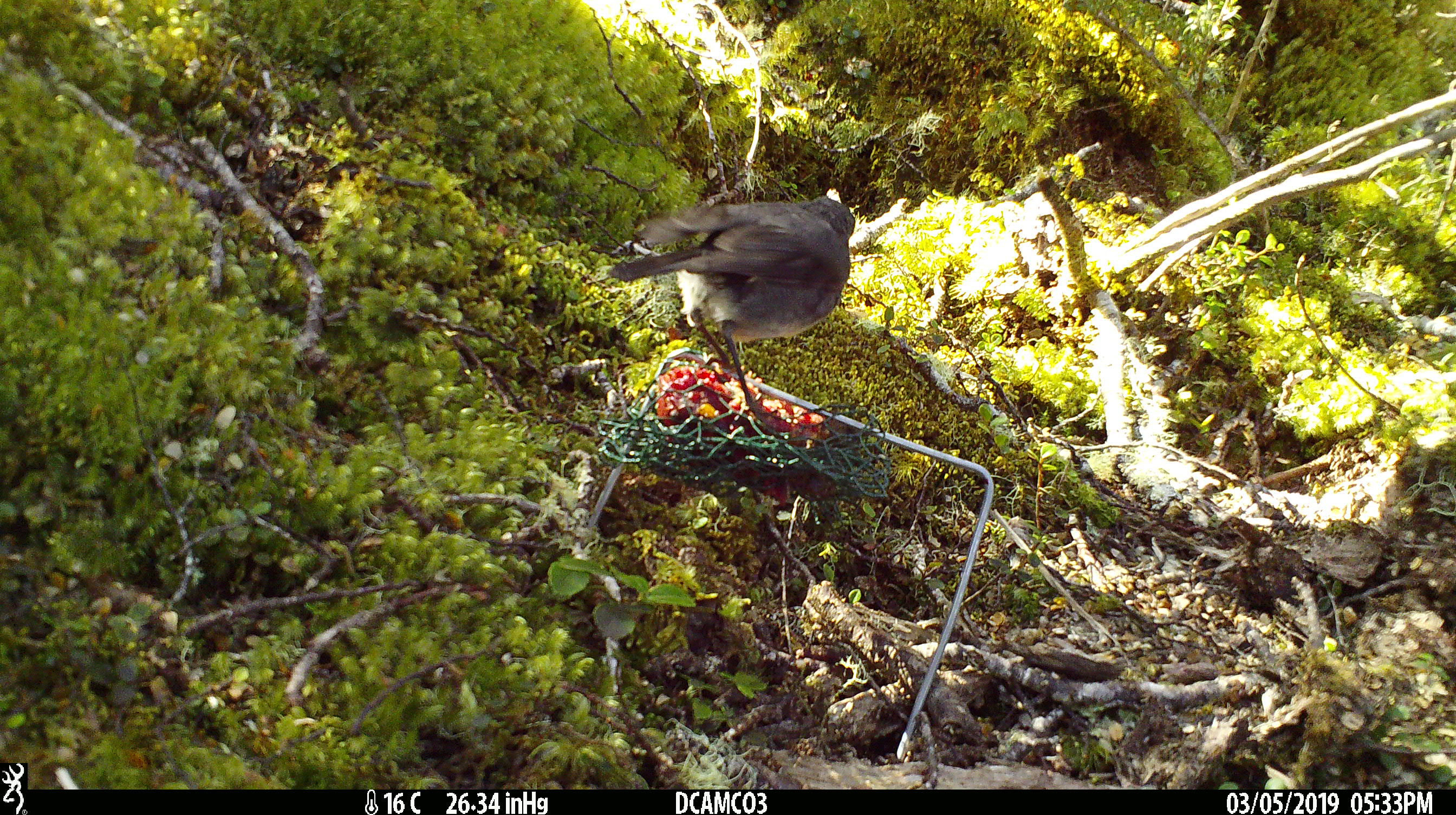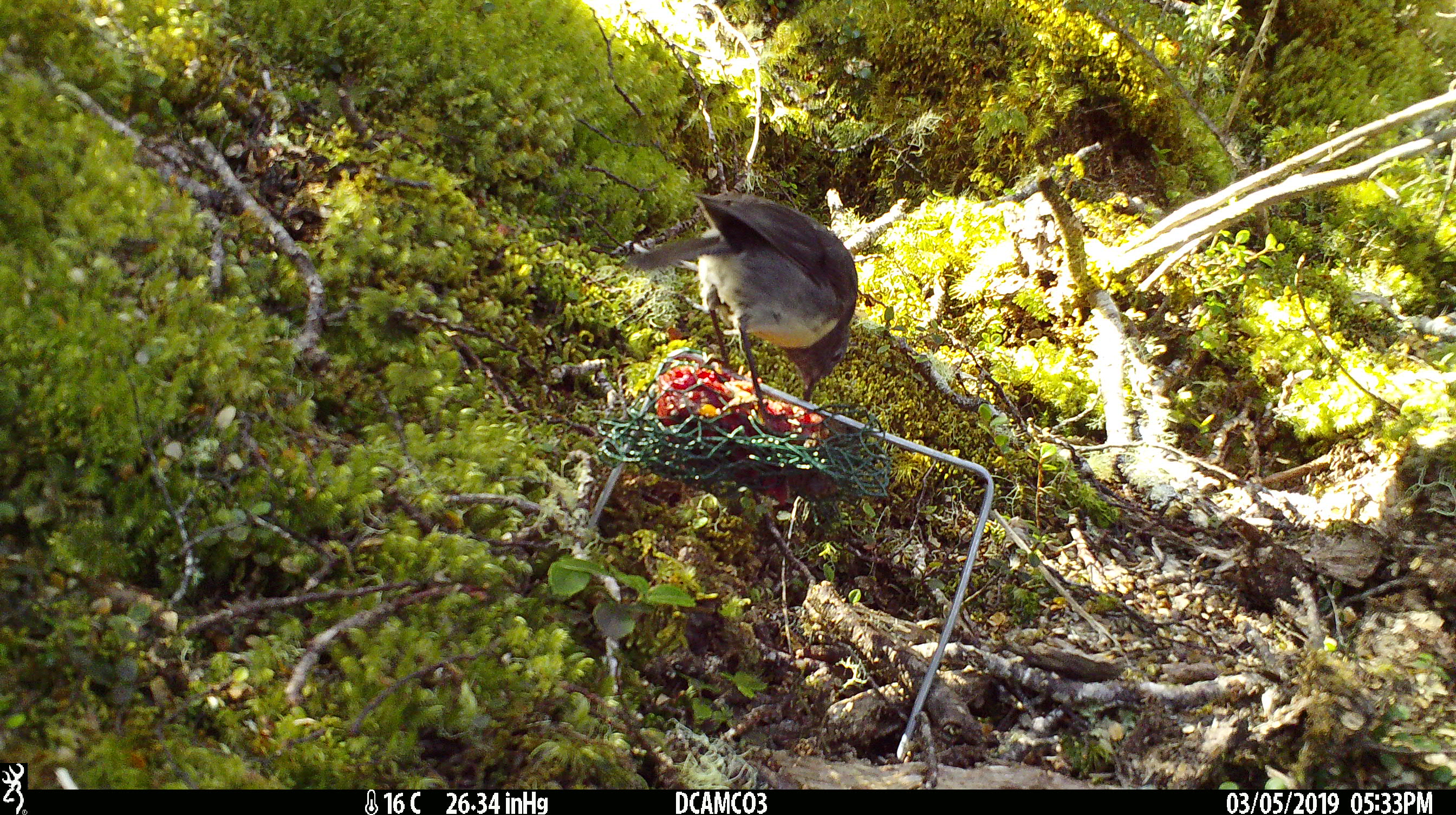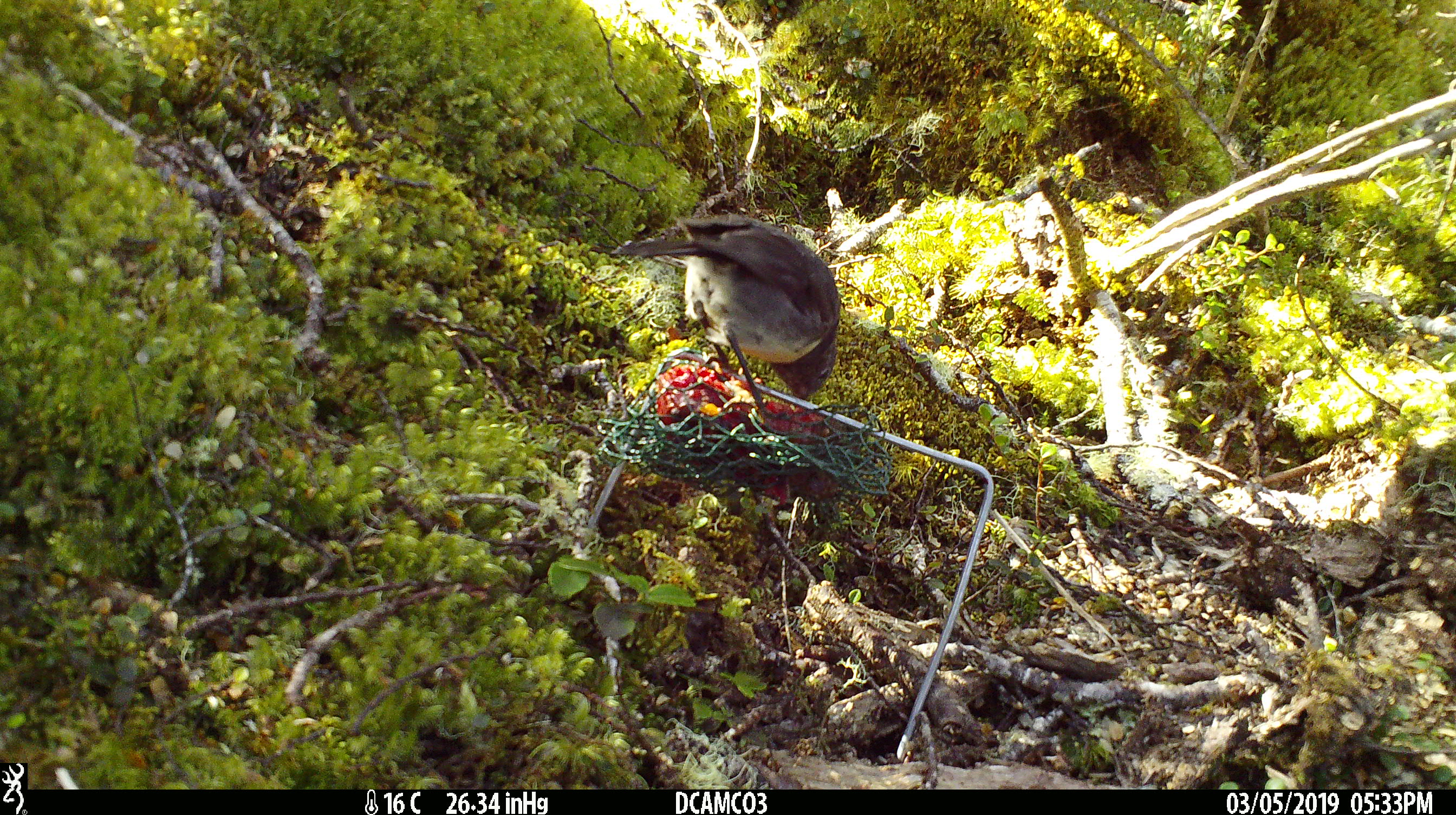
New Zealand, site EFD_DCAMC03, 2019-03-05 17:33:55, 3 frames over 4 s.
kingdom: Animalia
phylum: Chordata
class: Aves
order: Passeriformes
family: Petroicidae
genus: Petroica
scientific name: Petroica australis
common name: new zealand robin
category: robin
Robin (new zealand robin) (Petroica australis).